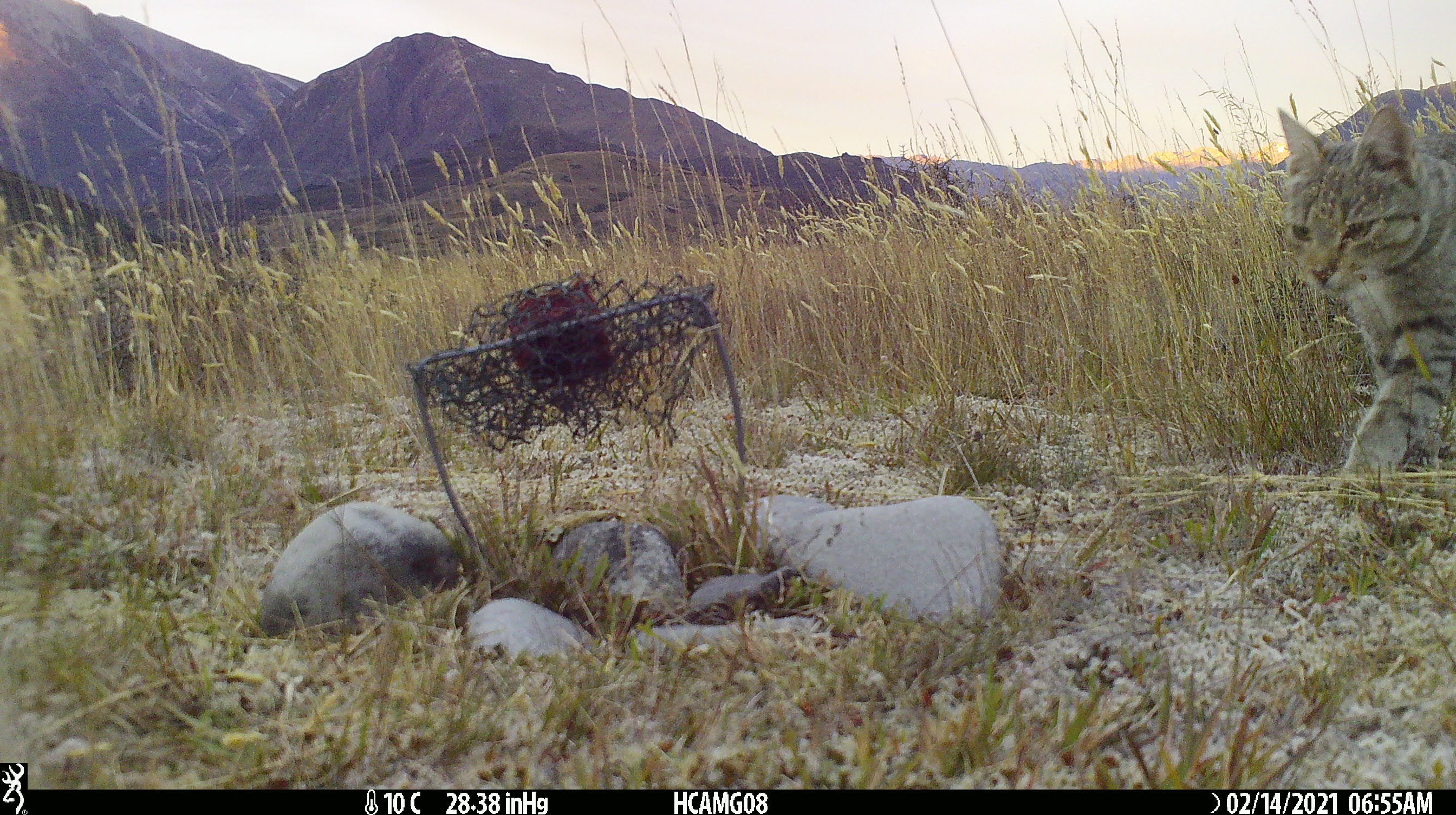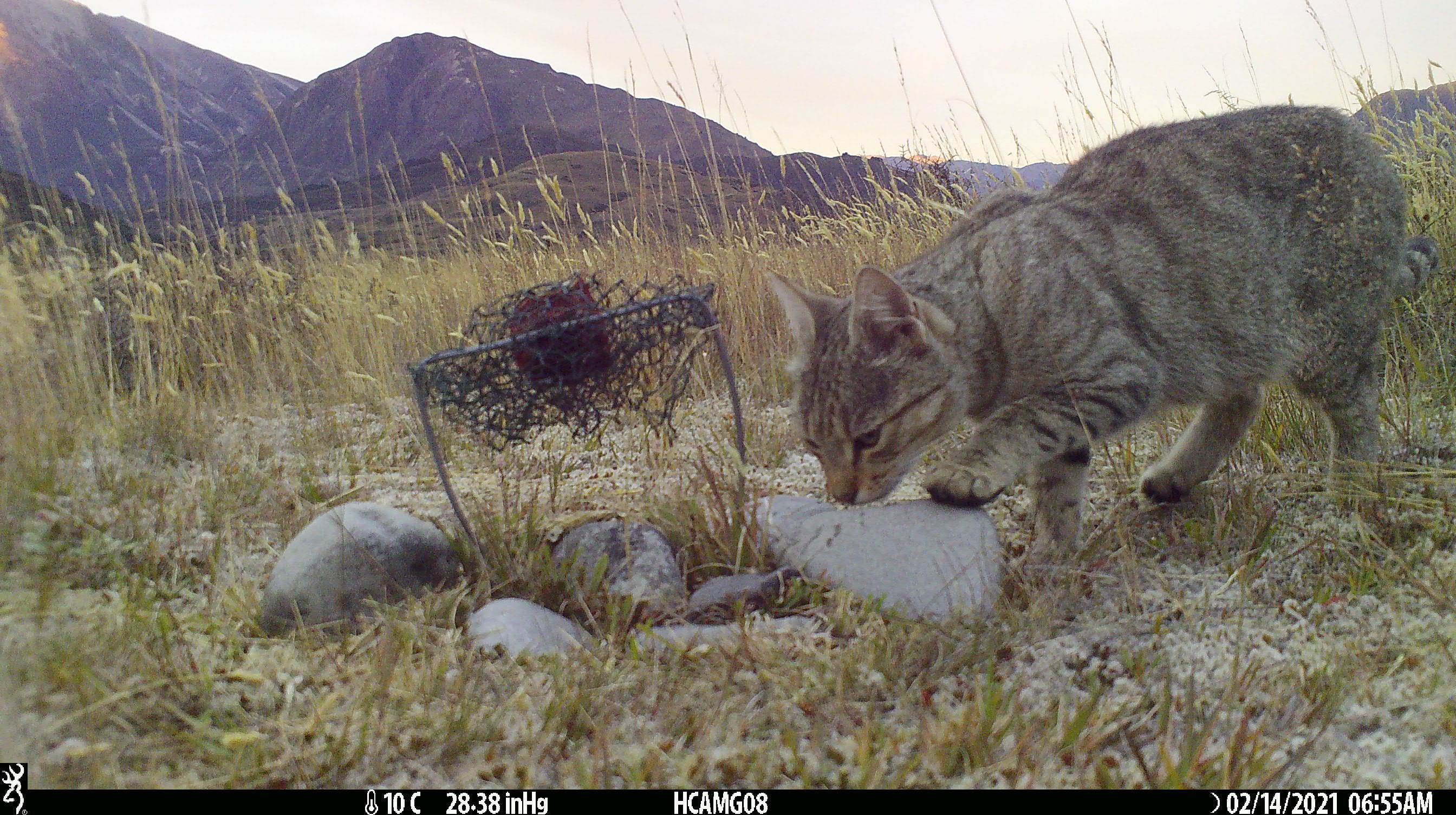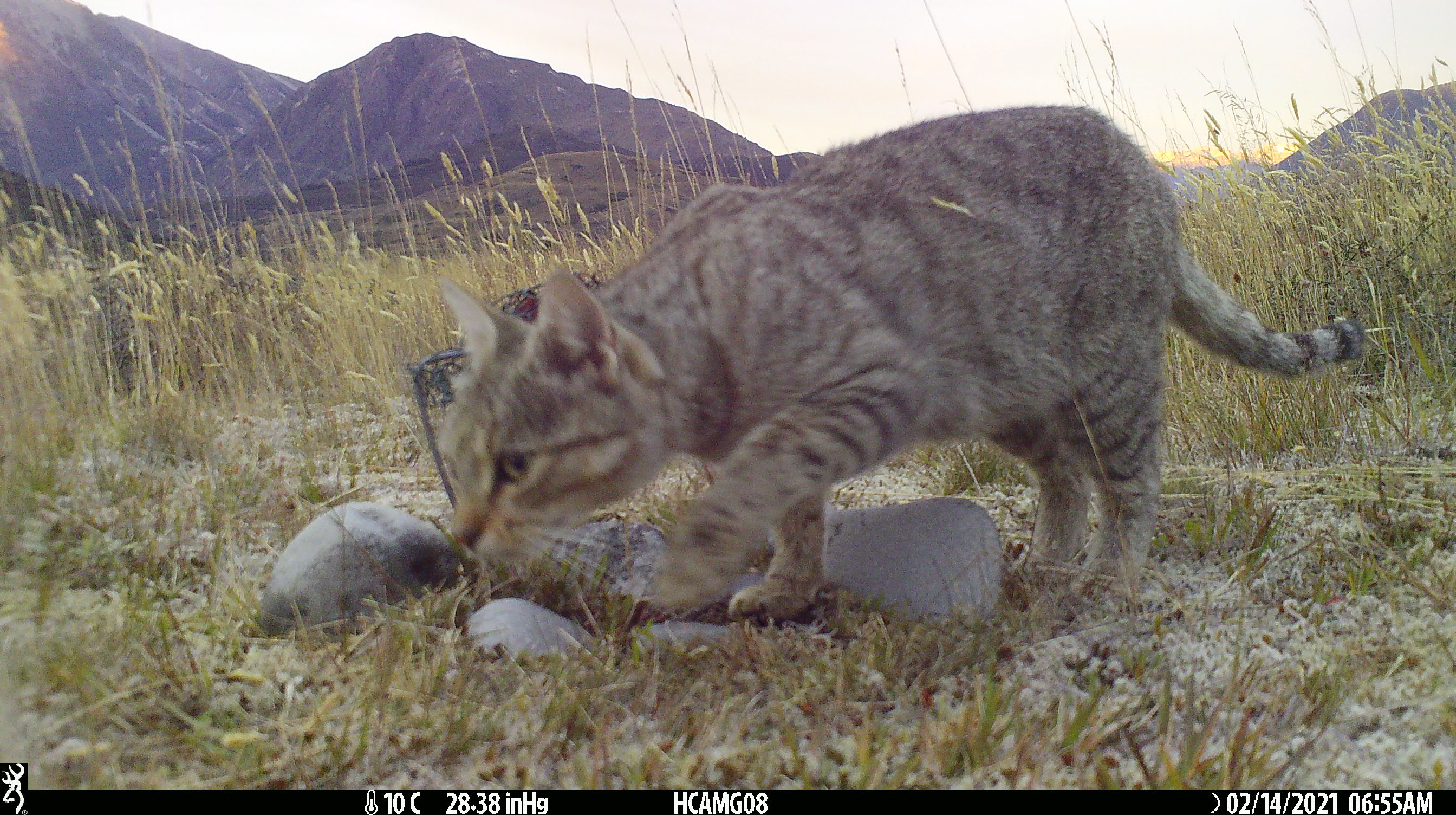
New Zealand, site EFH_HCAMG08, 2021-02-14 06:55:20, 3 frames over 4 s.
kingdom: Animalia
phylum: Chordata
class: Mammalia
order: Carnivora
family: Felidae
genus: Felis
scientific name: Felis catus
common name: domestic cat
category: cat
Cat (domestic cat) (Felis catus).